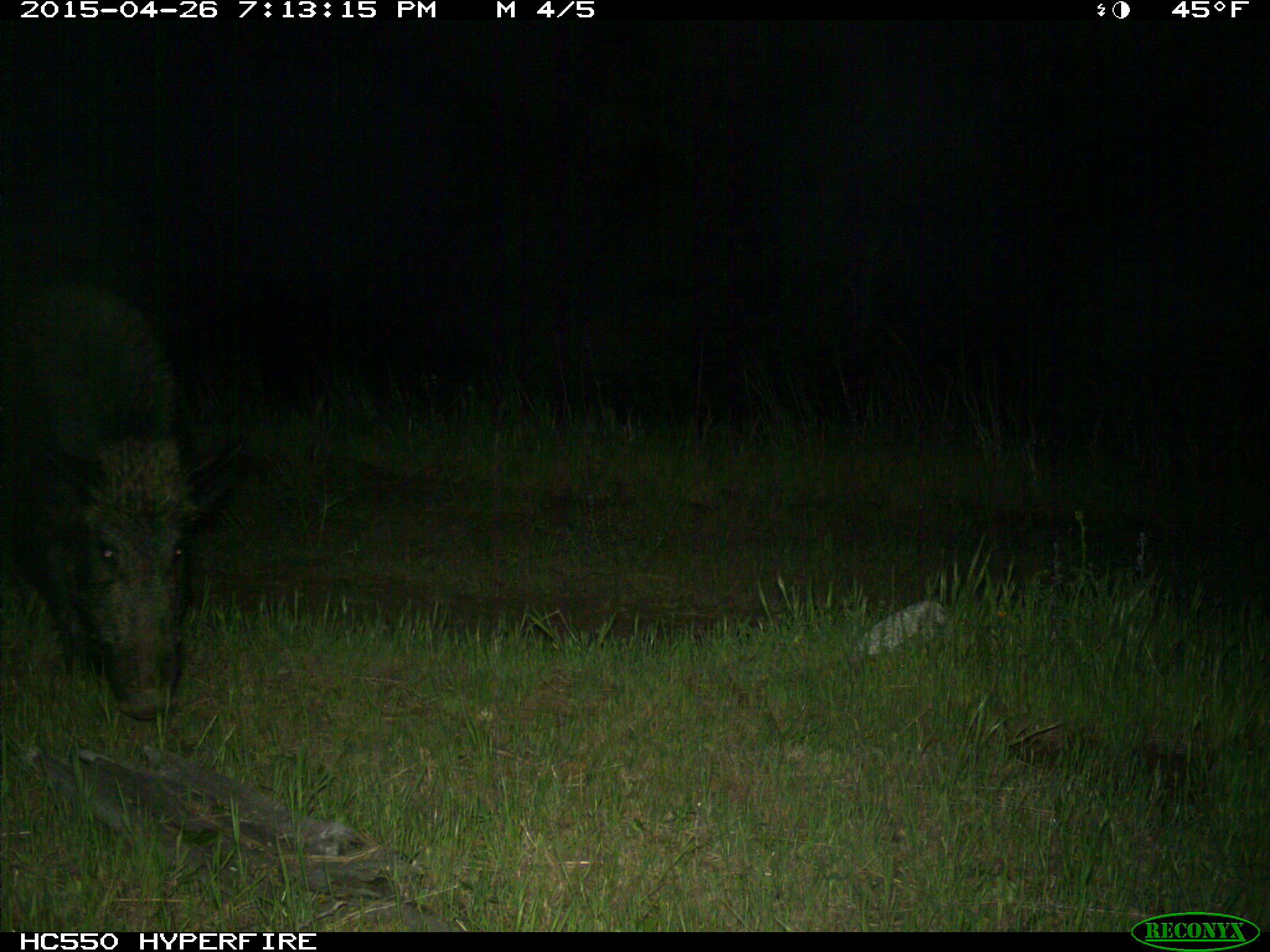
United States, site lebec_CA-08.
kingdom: Animalia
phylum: Chordata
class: Mammalia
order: Artiodactyla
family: Suidae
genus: Sus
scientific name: Sus scrofa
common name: wild boar